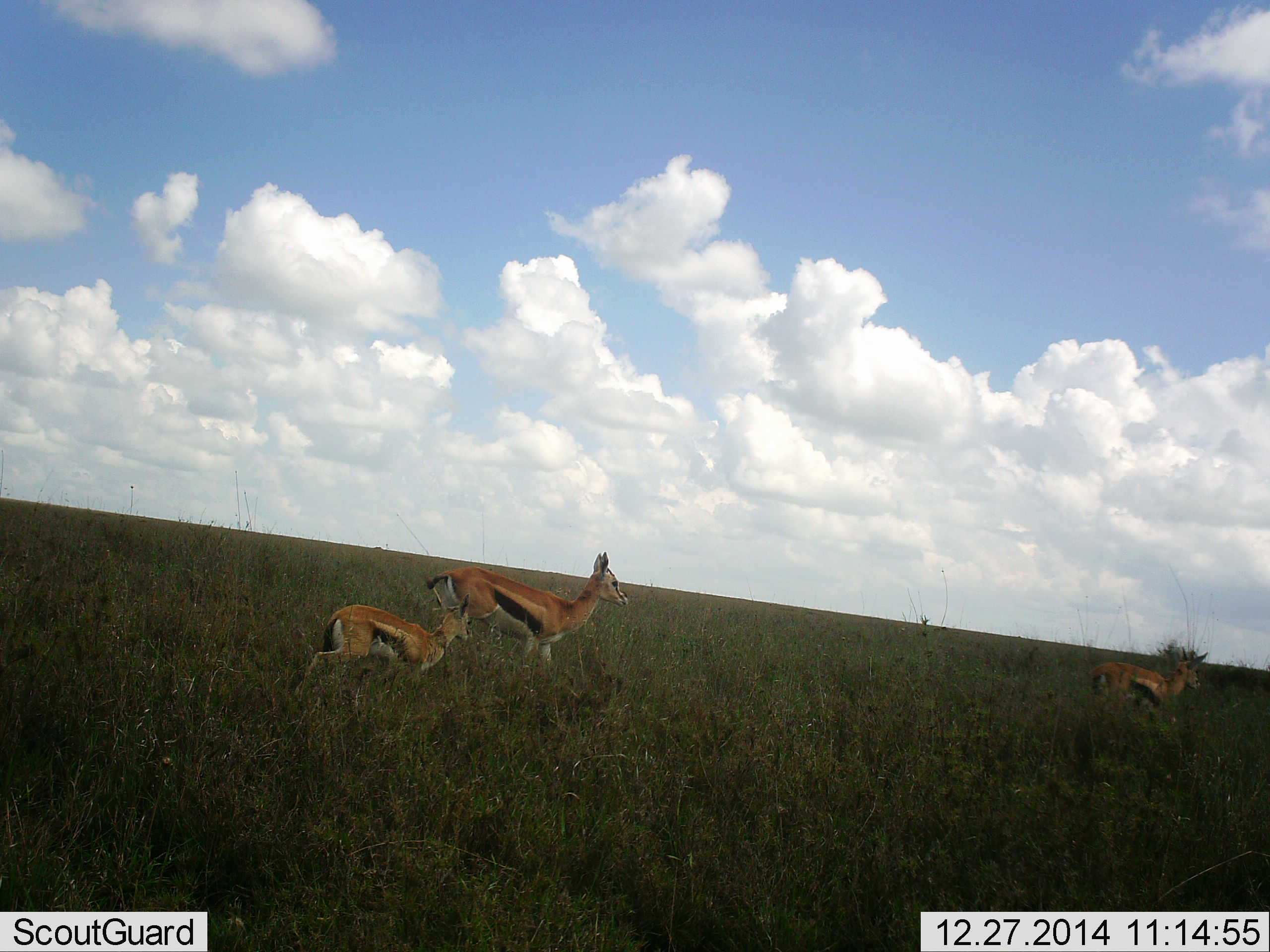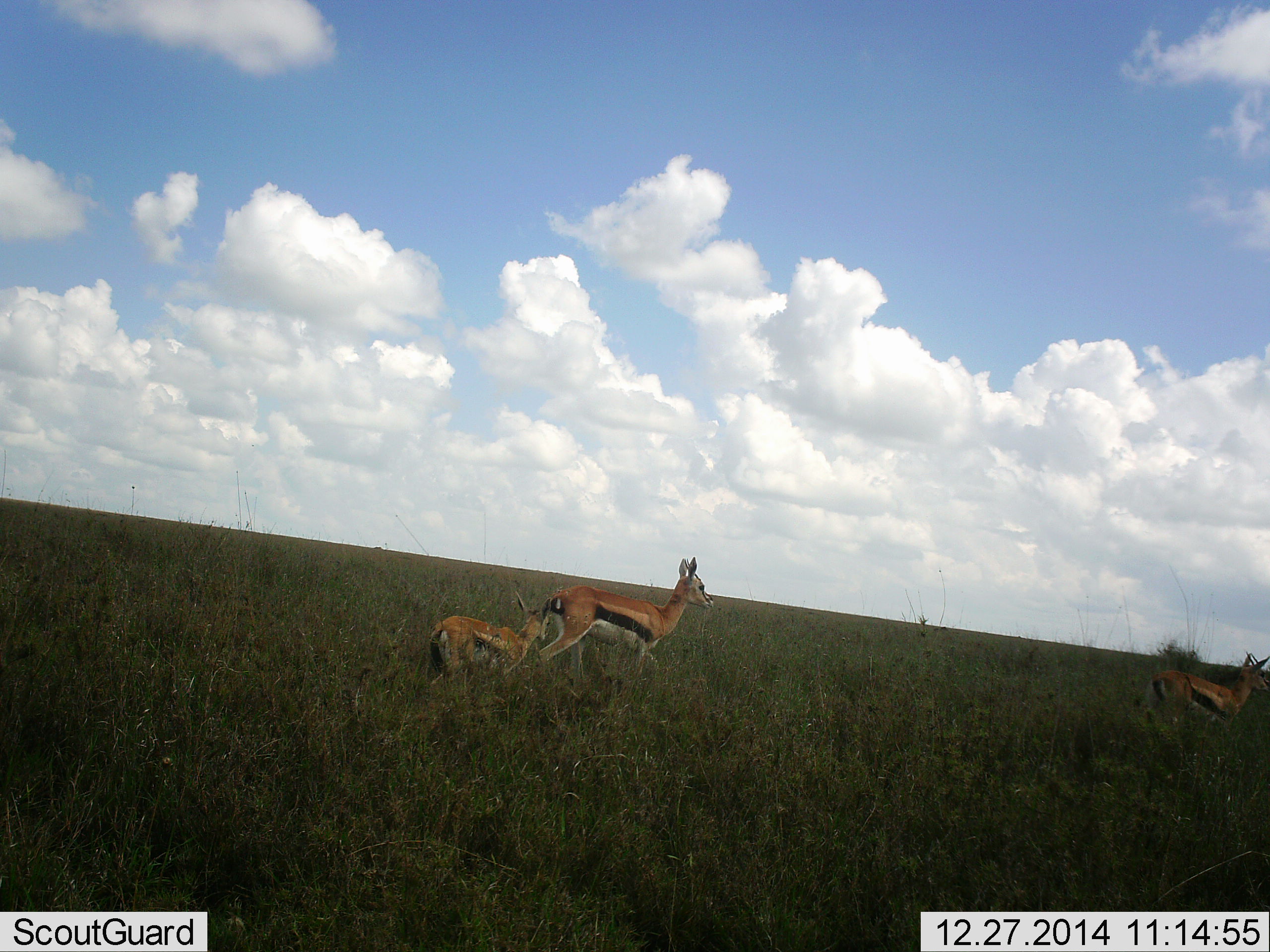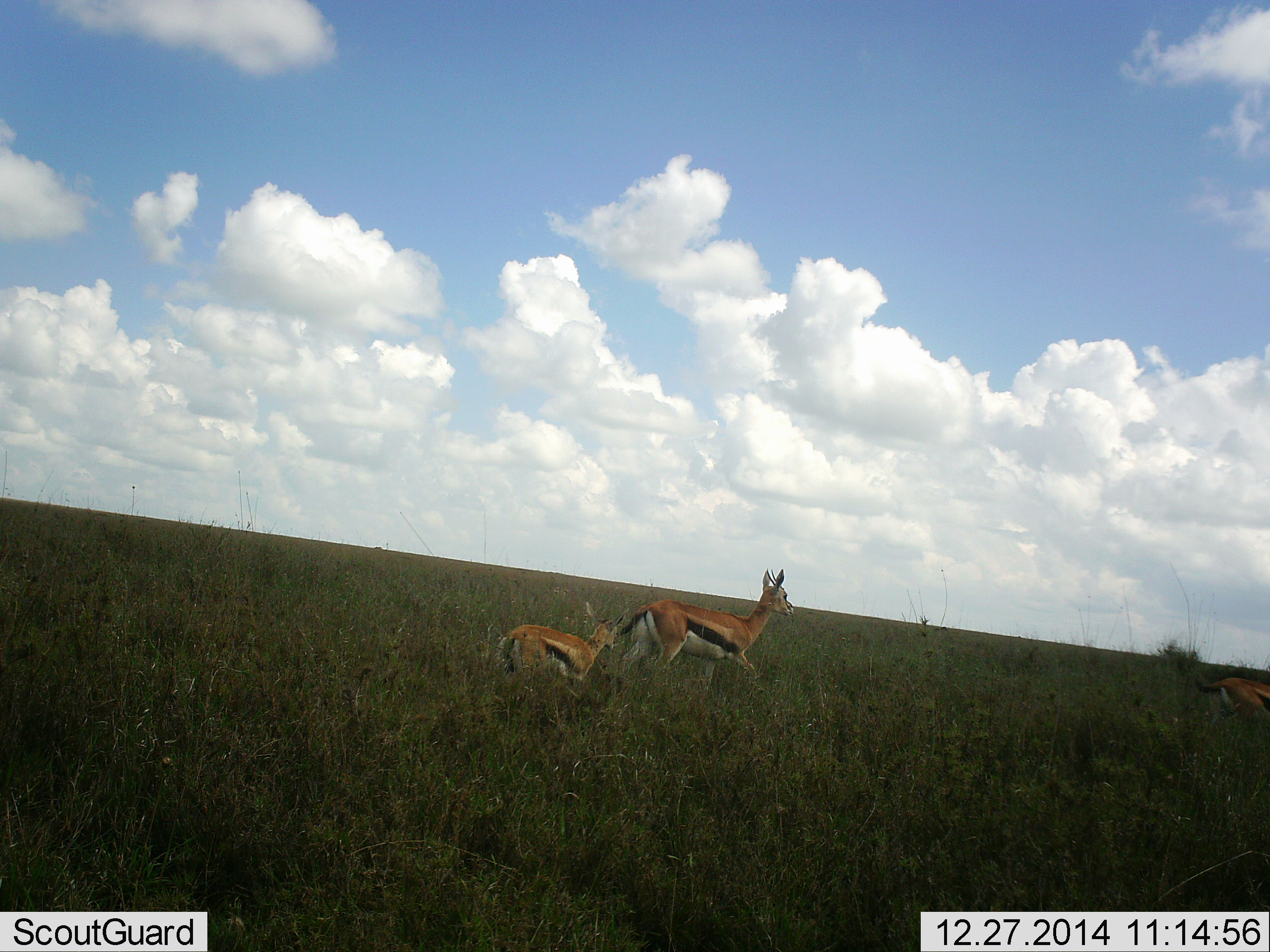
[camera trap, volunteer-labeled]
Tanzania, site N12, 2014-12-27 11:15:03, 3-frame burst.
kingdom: Animalia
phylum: Chordata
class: Mammalia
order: Artiodactyla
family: Bovidae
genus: Eudorcas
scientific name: Eudorcas thomsonii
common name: thomson's gazelle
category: gazellethomsons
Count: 3.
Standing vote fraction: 30%.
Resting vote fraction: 0%.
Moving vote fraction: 90%.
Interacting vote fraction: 0%.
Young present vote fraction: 90%.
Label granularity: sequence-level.